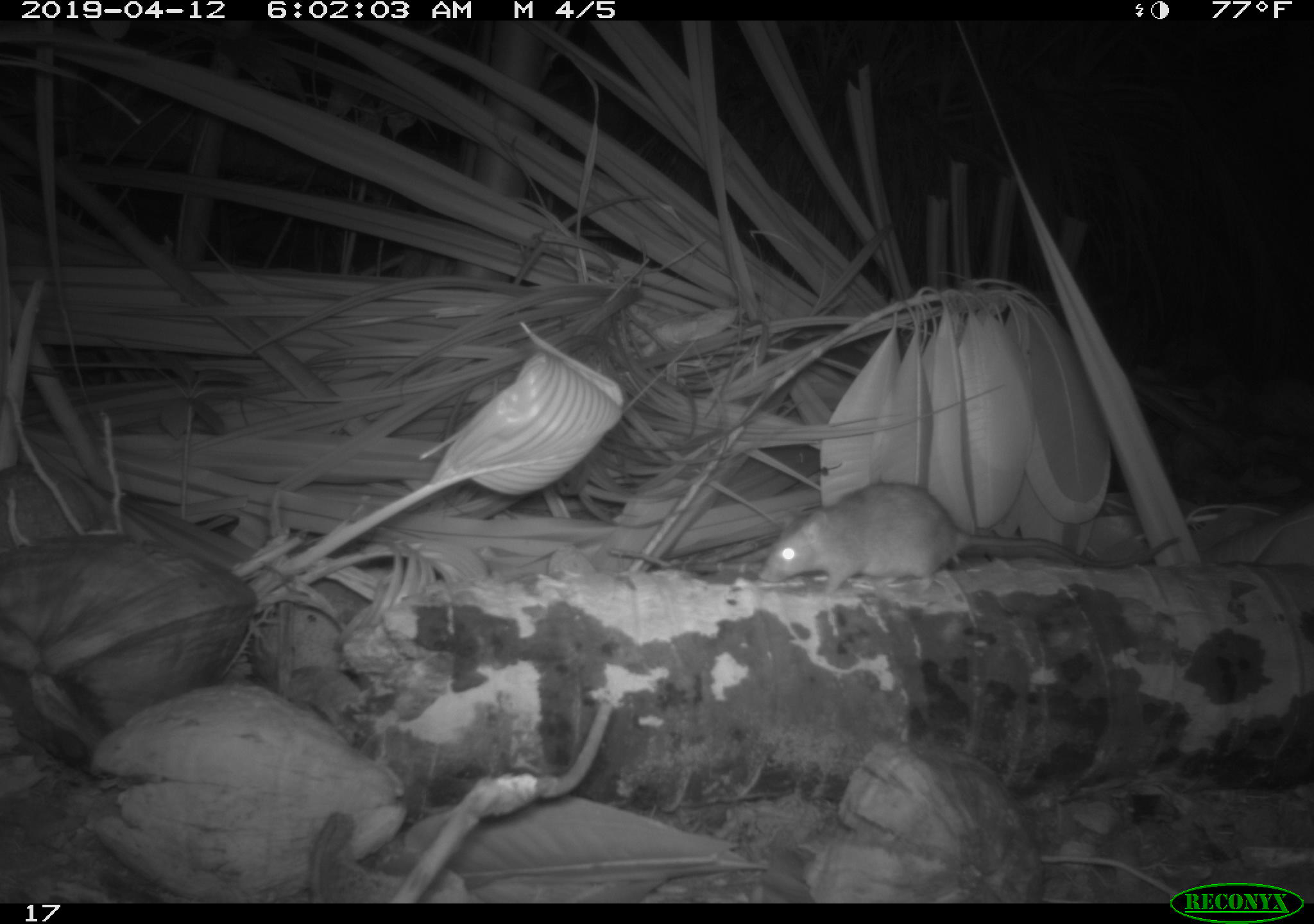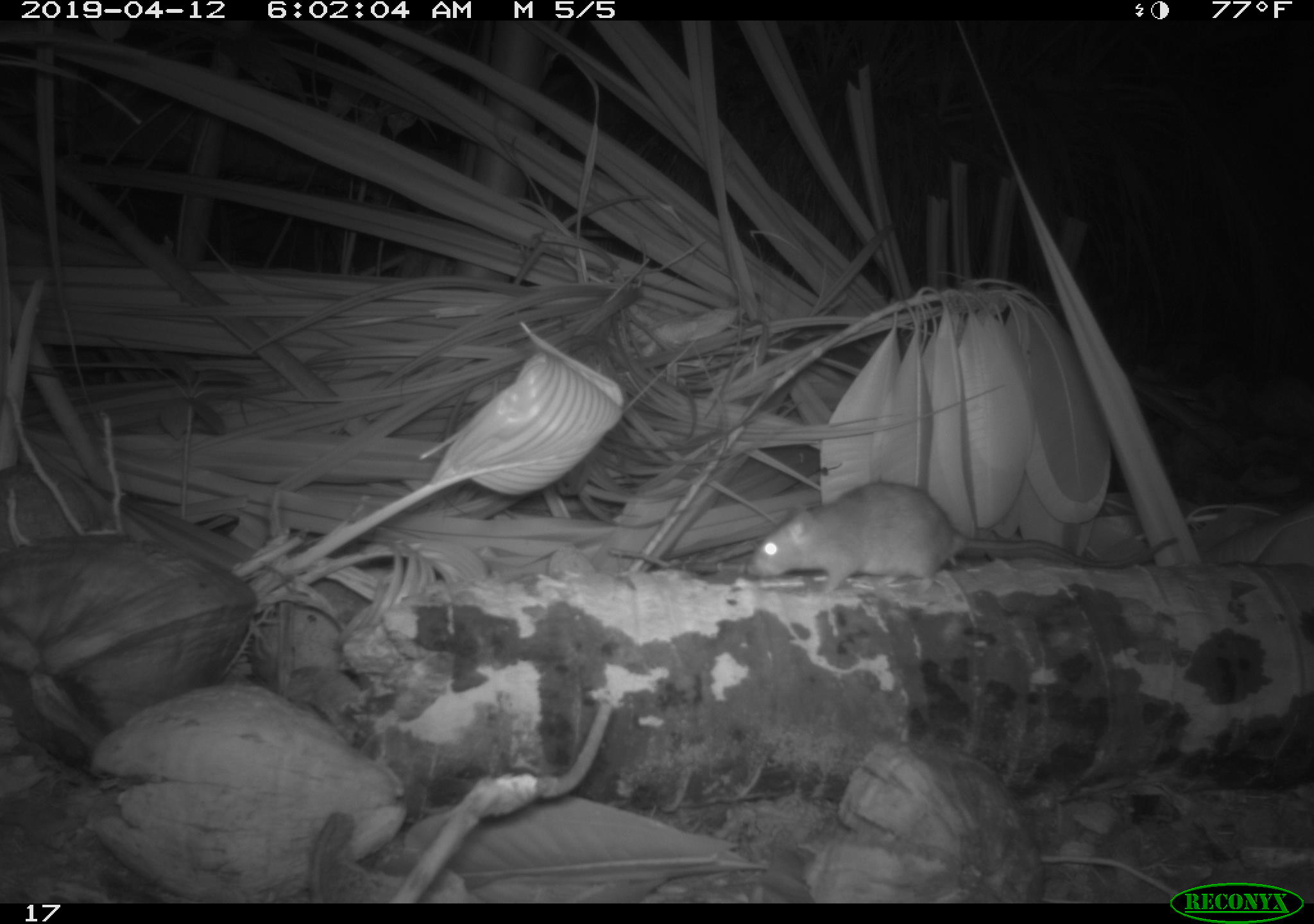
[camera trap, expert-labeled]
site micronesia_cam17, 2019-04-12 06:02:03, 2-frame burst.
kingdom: Animalia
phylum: Chordata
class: Mammalia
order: Rodentia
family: Muridae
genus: Rattus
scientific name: Rattus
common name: rat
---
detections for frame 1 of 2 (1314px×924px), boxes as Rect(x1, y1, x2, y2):
rat: Rect(758, 483, 1068, 596)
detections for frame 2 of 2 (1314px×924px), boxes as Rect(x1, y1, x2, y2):
rat: Rect(746, 484, 1072, 592)